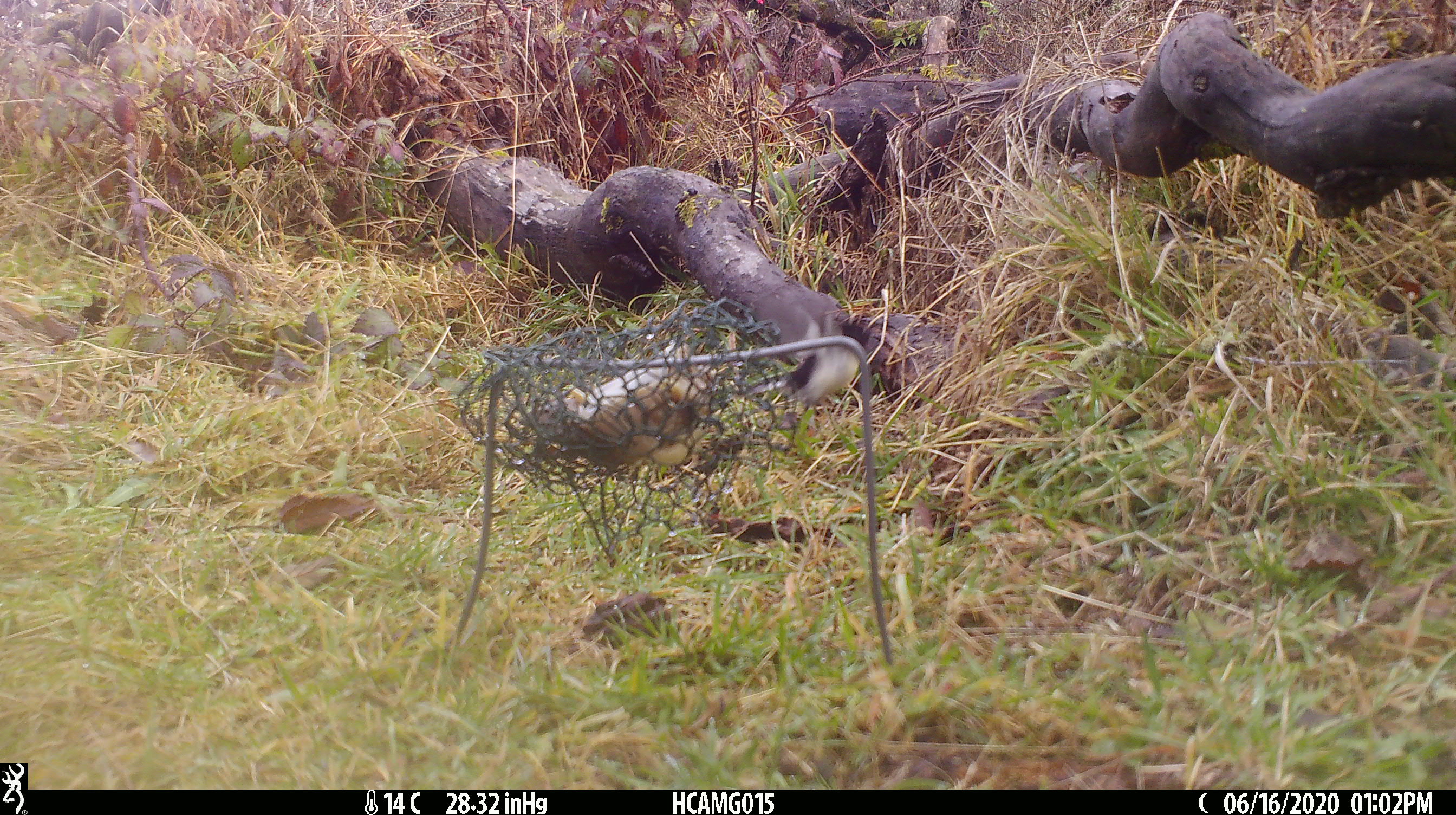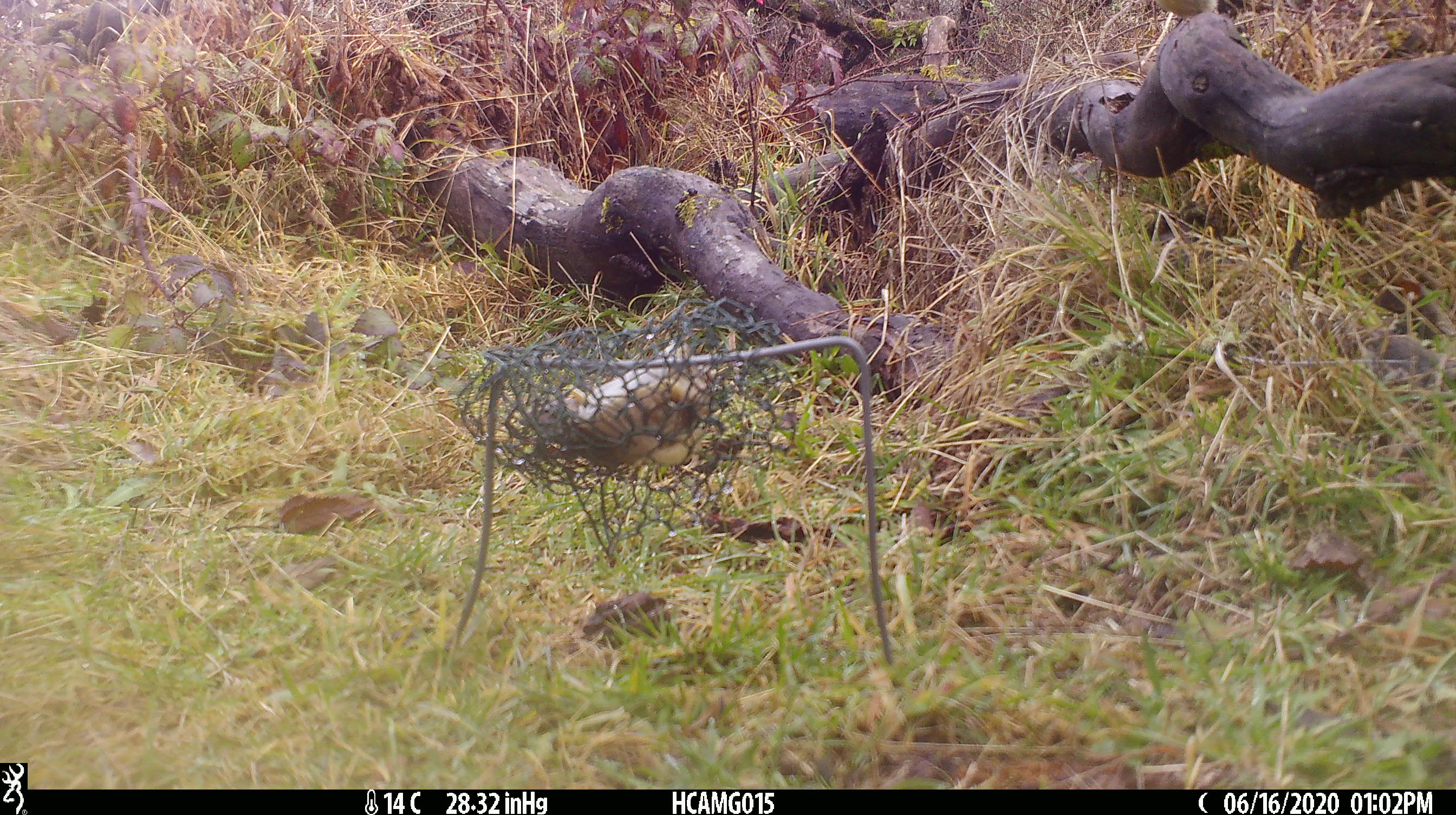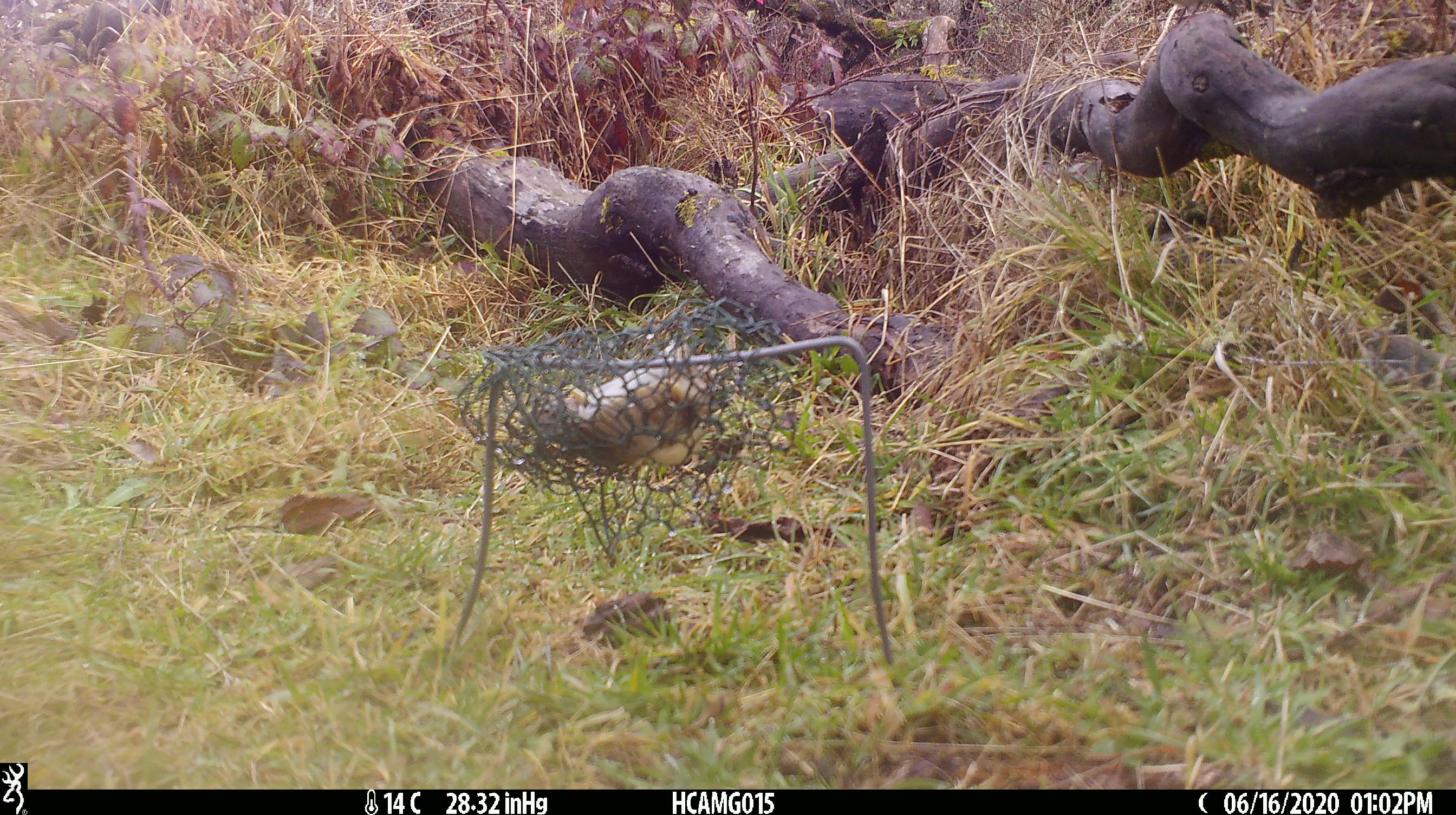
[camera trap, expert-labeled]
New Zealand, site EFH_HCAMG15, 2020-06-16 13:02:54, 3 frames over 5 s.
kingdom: Animalia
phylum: Chordata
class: Aves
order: Passeriformes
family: Petroicidae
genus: Petroica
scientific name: Petroica macrocephala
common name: tomtit